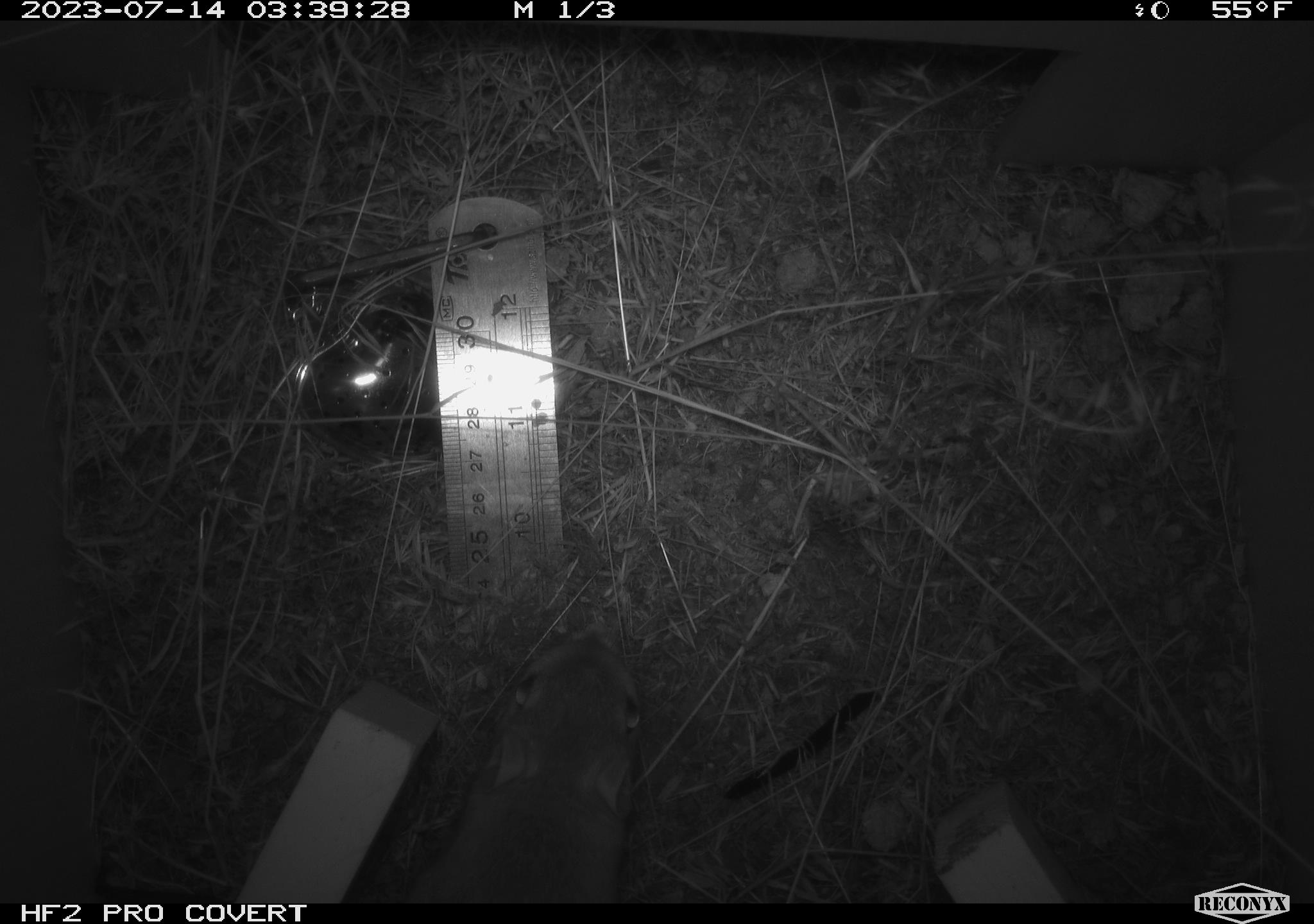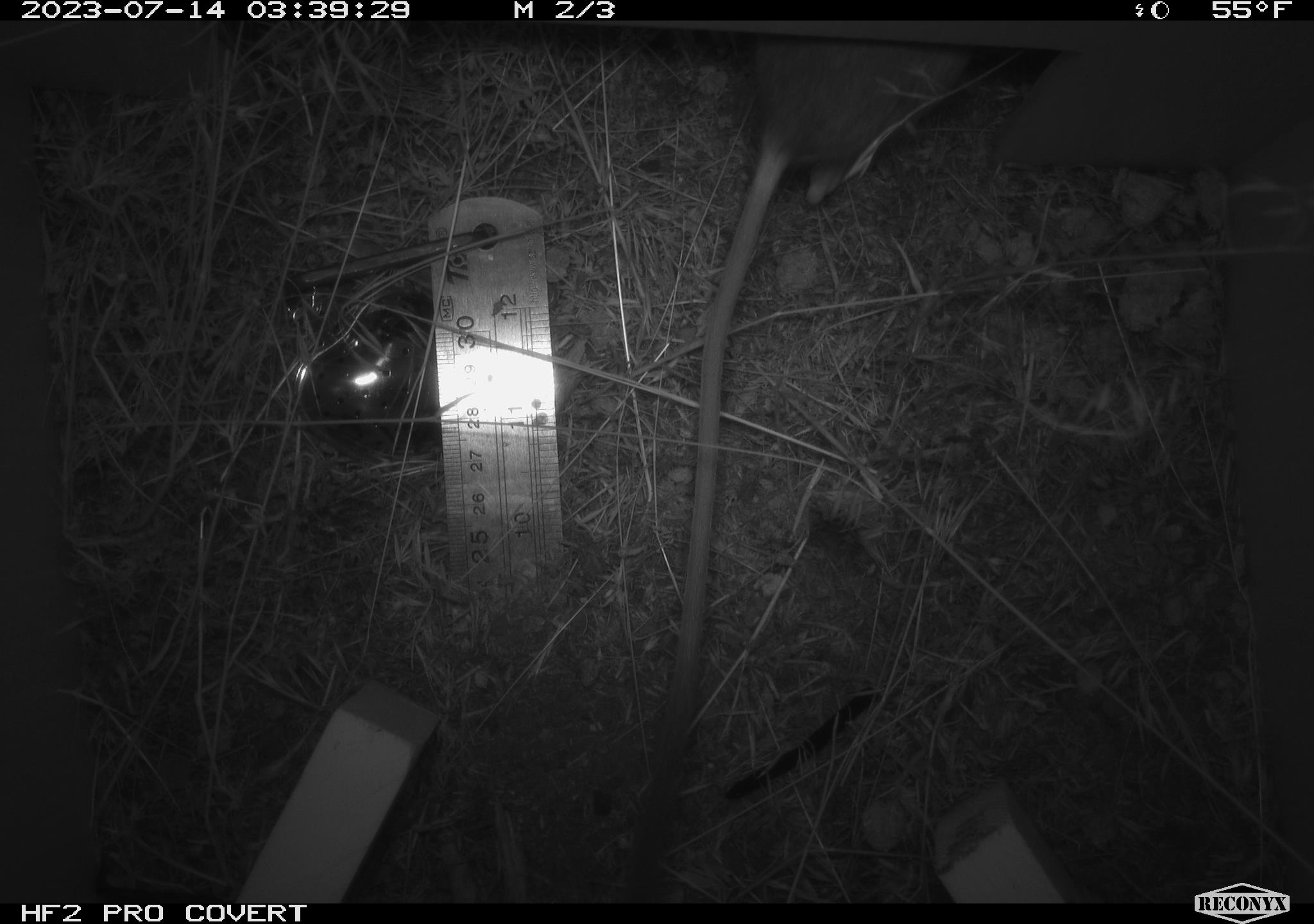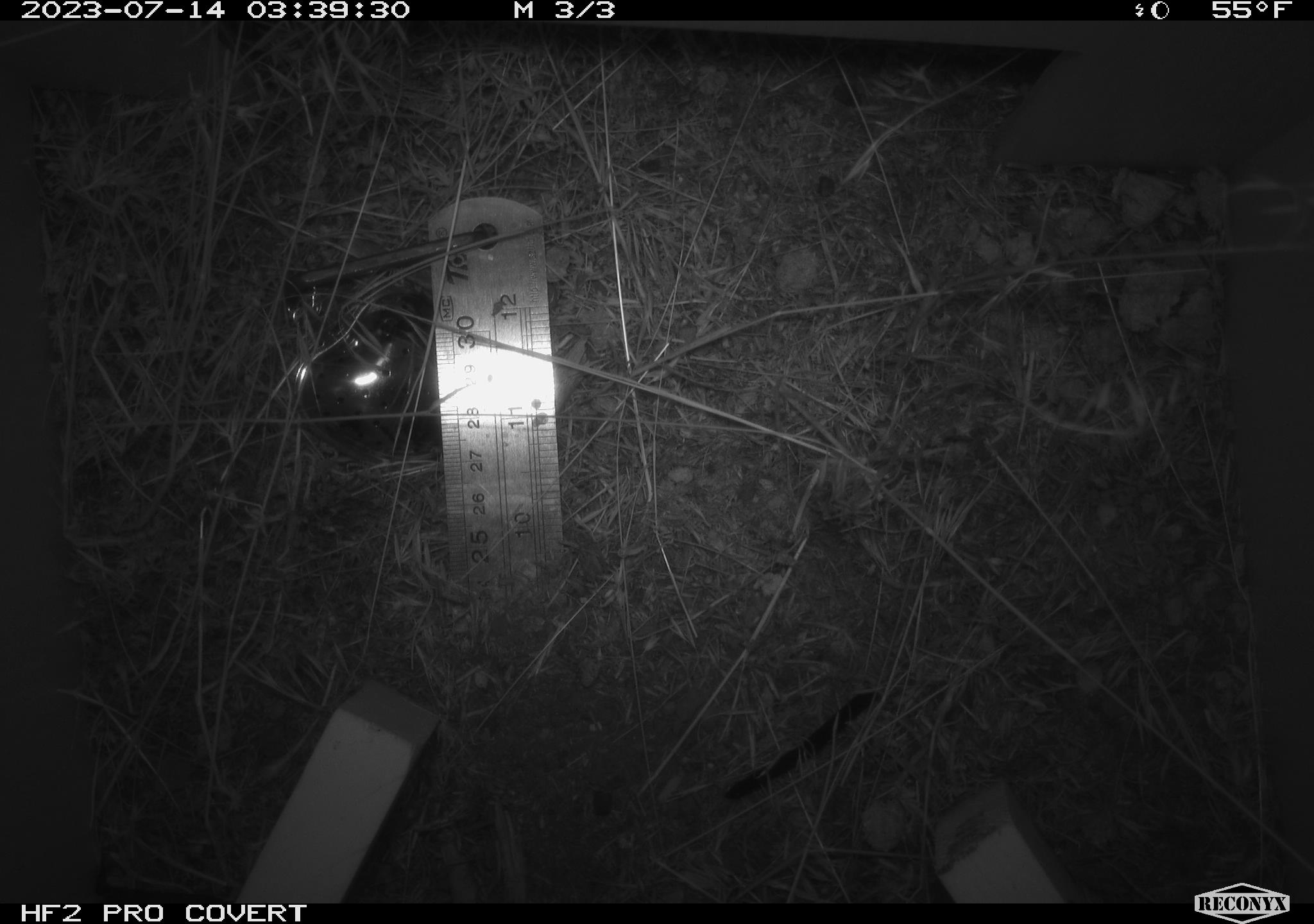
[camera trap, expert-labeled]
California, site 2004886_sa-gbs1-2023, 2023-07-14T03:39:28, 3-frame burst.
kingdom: Animalia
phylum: Chordata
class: Mammalia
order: Rodentia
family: Heteromyidae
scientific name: Heteromyidae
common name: kangaroo rats and pocket mice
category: heteromyidae family